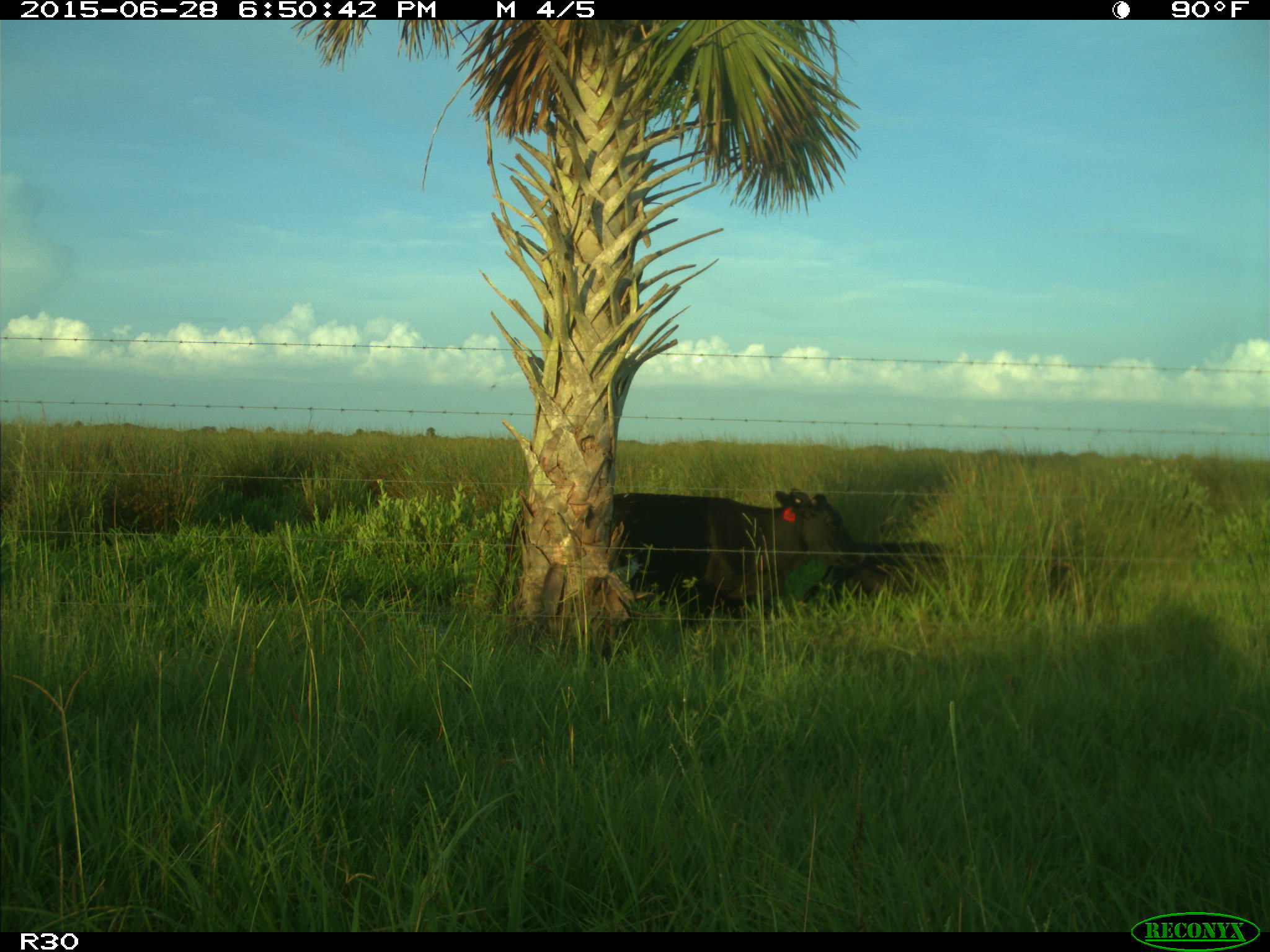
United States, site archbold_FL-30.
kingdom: Animalia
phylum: Chordata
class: Mammalia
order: Artiodactyla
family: Bovidae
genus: Bos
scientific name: Bos taurus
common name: domestic cow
Bos taurus (domestic cow).